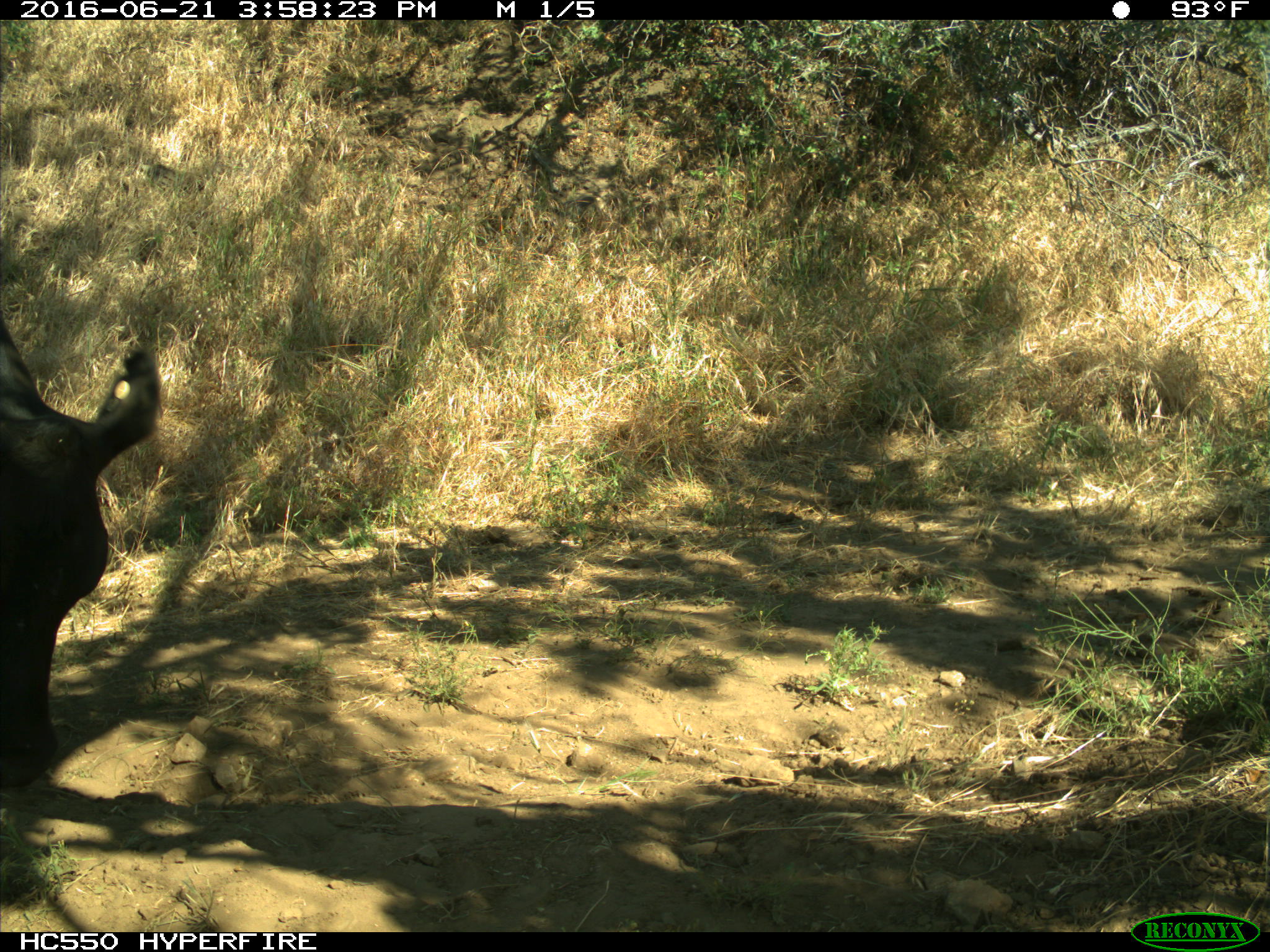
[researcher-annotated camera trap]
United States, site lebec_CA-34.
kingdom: Animalia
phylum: Chordata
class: Mammalia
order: Artiodactyla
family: Bovidae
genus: Bos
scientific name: Bos taurus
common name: domestic cow